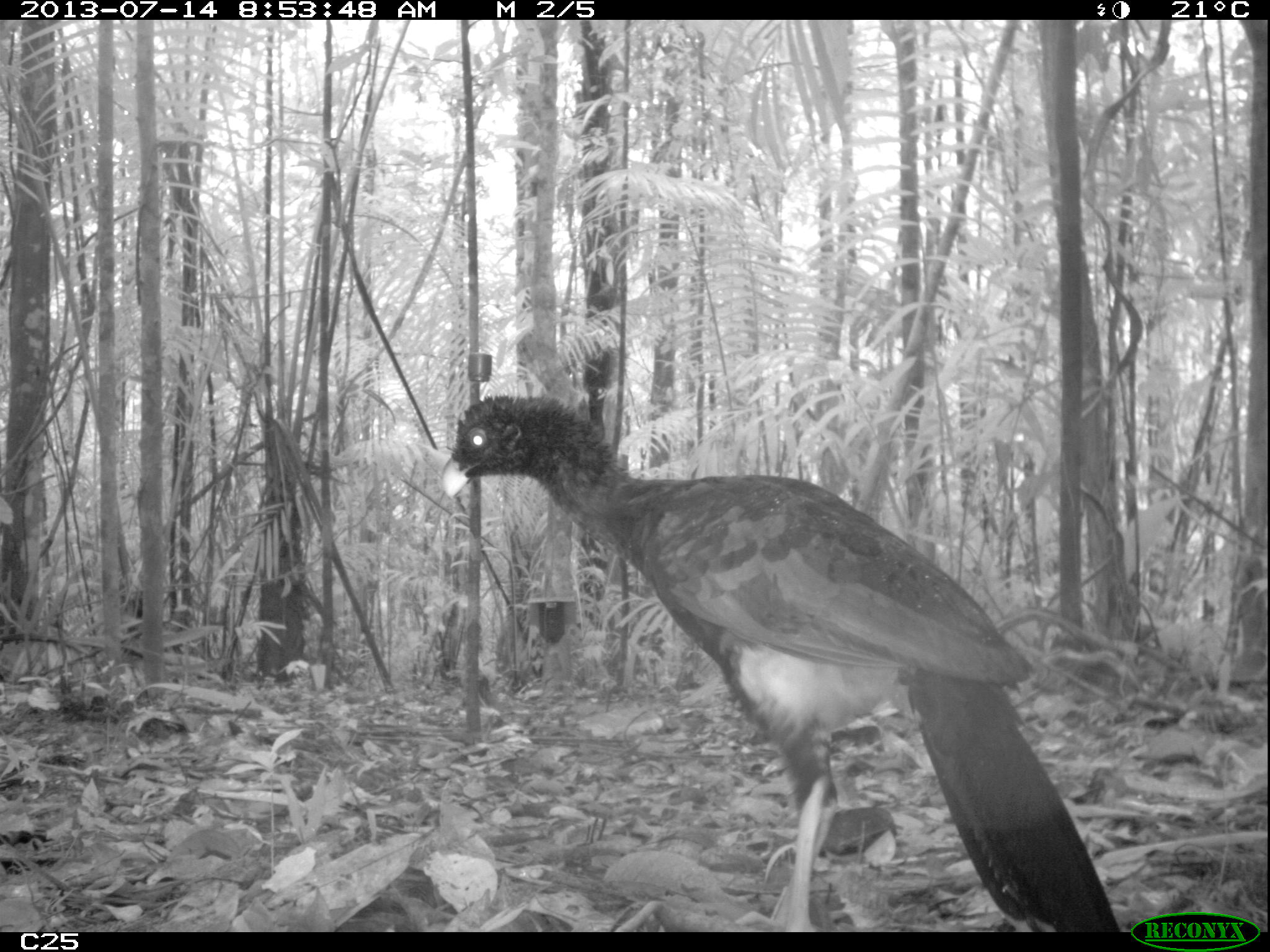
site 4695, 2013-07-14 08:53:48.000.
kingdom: Animalia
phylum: Chordata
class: Aves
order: Galliformes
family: Cracidae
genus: Mitu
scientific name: Mitu tomentosum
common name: crestless curassow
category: mitu tomentosa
Mitu tomentosa (crestless curassow) (Mitu tomentosum), count 1, age adult.